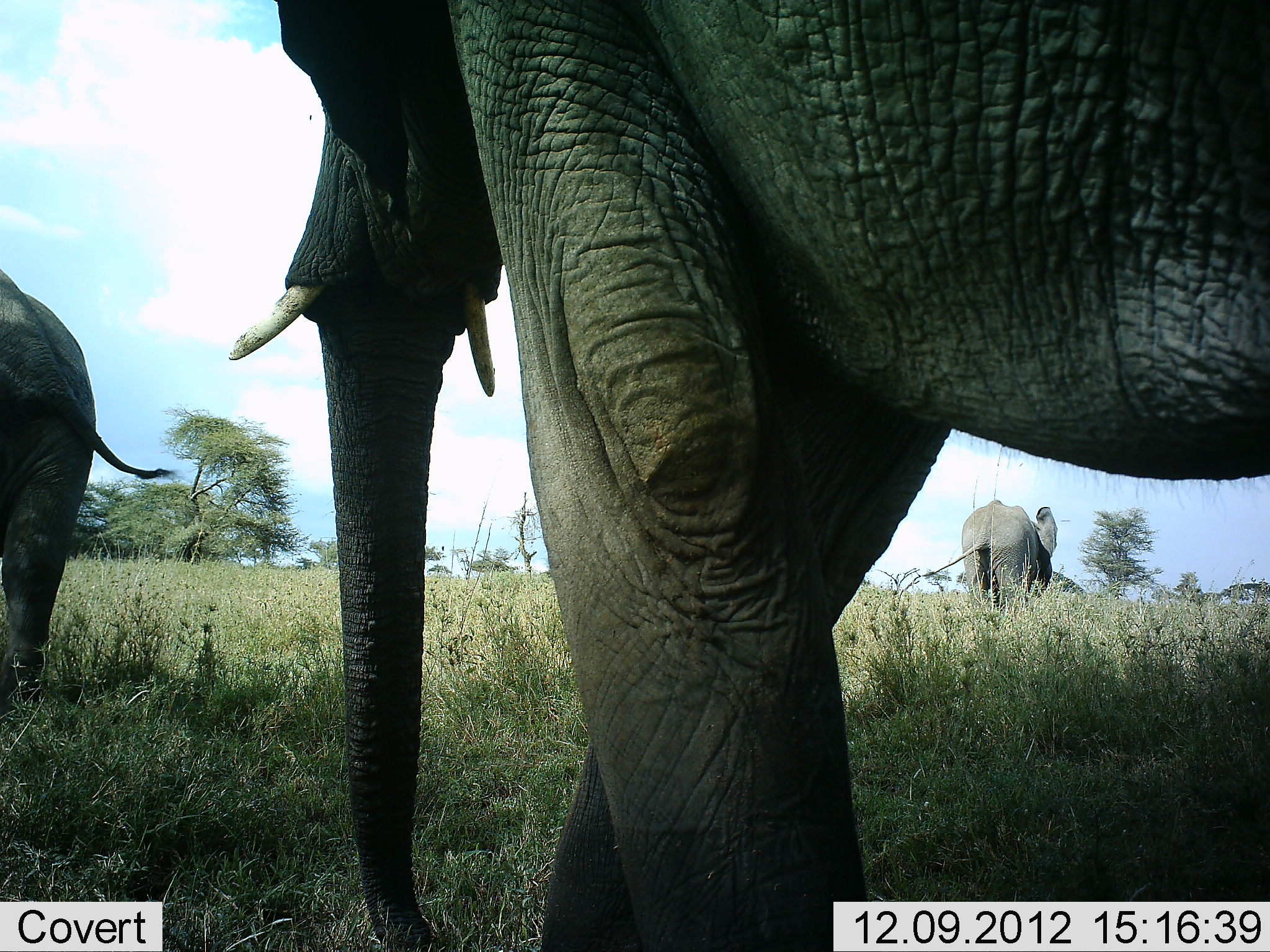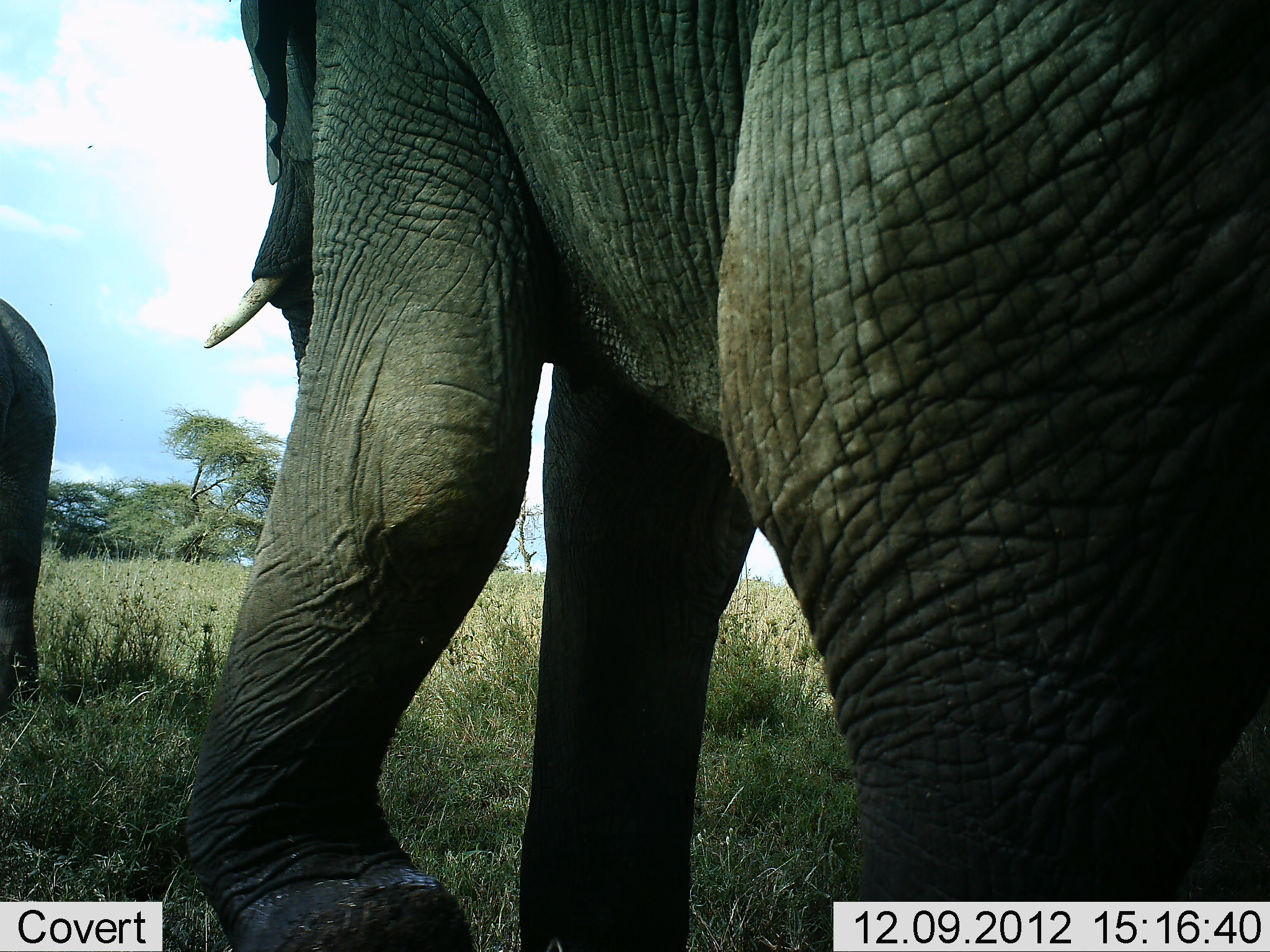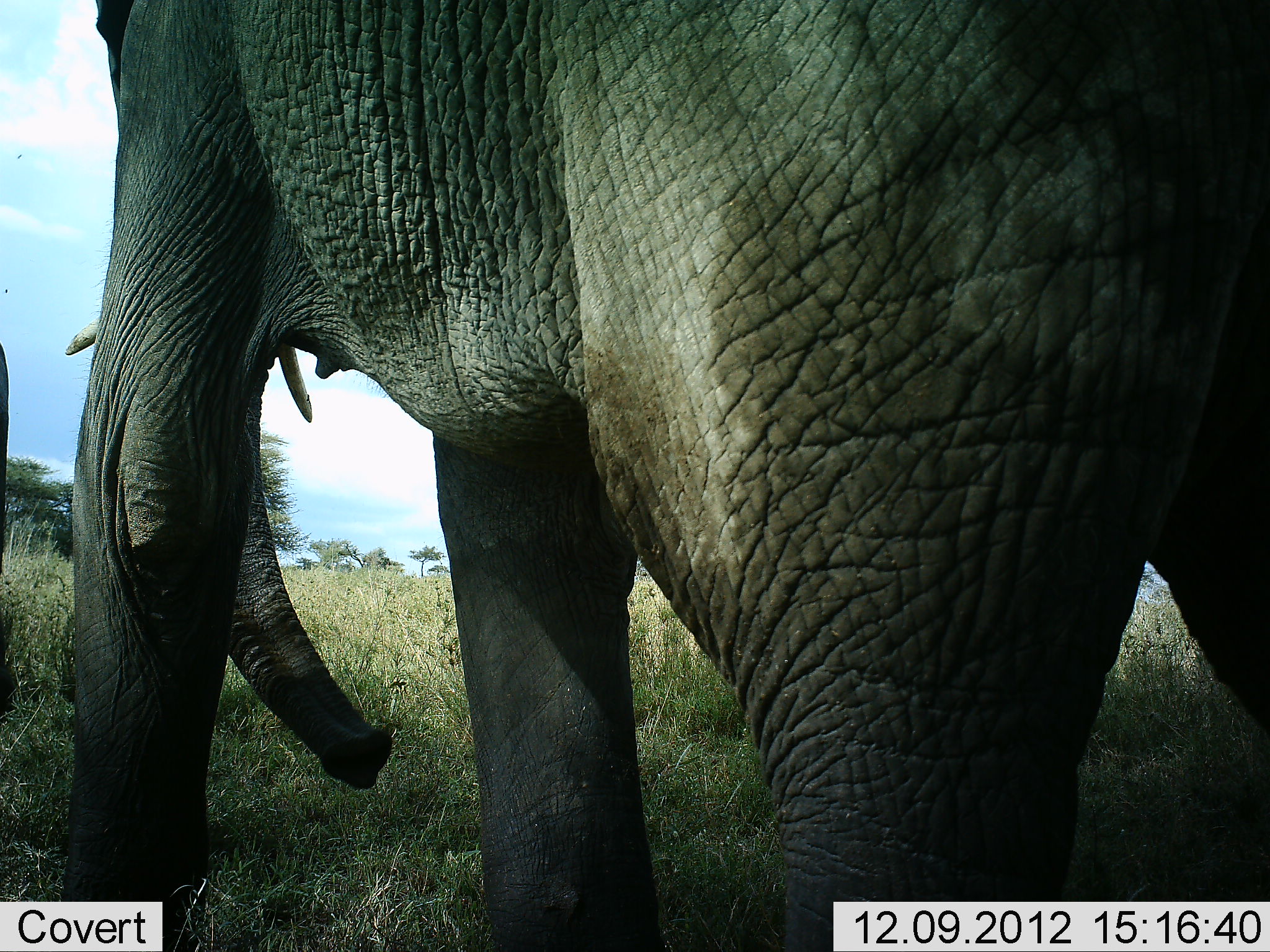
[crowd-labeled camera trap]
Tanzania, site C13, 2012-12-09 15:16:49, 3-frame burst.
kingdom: Animalia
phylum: Chordata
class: Mammalia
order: Proboscidea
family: Elephantidae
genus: Loxodonta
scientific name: Loxodonta africana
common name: african bush elephant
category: elephant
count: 3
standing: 40%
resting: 0%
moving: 100%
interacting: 0%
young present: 0%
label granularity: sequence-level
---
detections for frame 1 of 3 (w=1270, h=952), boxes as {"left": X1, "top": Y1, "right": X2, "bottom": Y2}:
animal: {"left": 226, "top": 0, "right": 1269, "bottom": 952}; {"left": 0, "top": 269, "right": 175, "bottom": 715}; {"left": 922, "top": 499, "right": 1059, "bottom": 611}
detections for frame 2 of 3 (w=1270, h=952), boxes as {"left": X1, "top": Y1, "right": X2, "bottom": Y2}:
animal: {"left": 183, "top": 1, "right": 1269, "bottom": 952}; {"left": 0, "top": 298, "right": 57, "bottom": 716}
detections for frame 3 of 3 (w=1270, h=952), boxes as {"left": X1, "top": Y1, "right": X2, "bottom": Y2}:
animal: {"left": 63, "top": 1, "right": 1269, "bottom": 952}; {"left": 0, "top": 343, "right": 10, "bottom": 573}